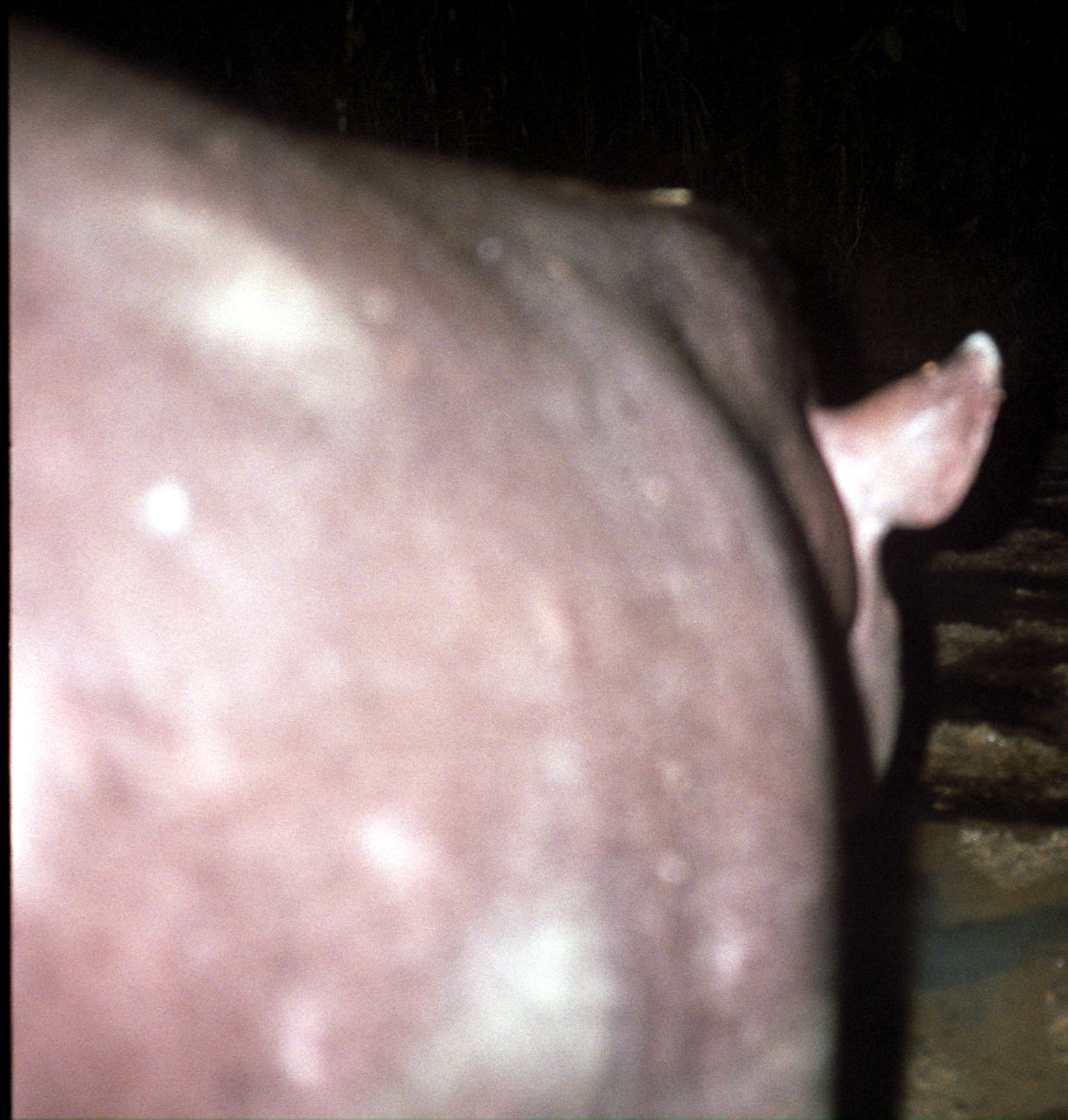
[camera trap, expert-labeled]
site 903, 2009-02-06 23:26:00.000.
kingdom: Animalia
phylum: Chordata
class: Mammalia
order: Perissodactyla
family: Tapiridae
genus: Tapirus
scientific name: Tapirus terrestris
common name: south american tapir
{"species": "Tapirus terrestris (south american tapir)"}